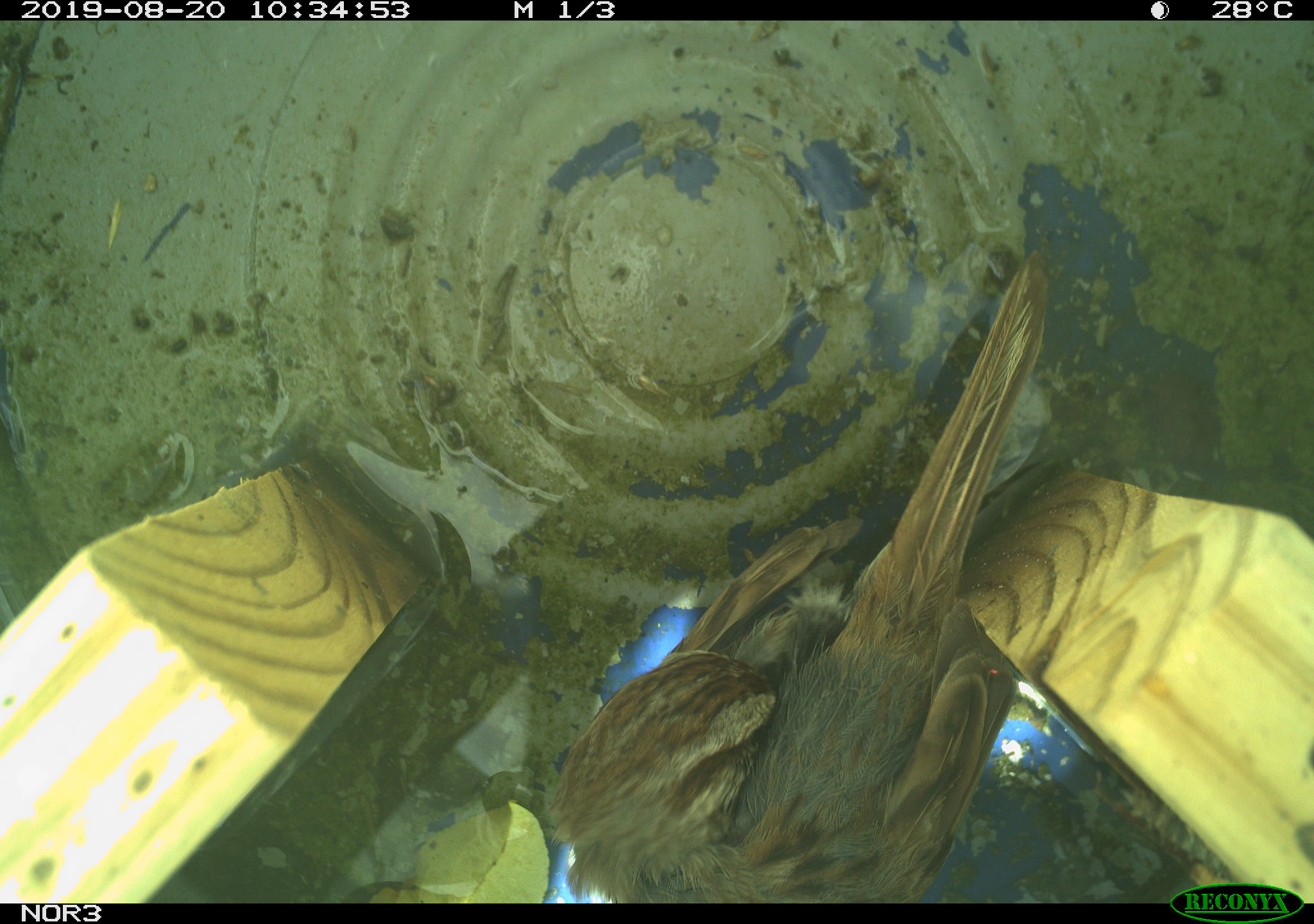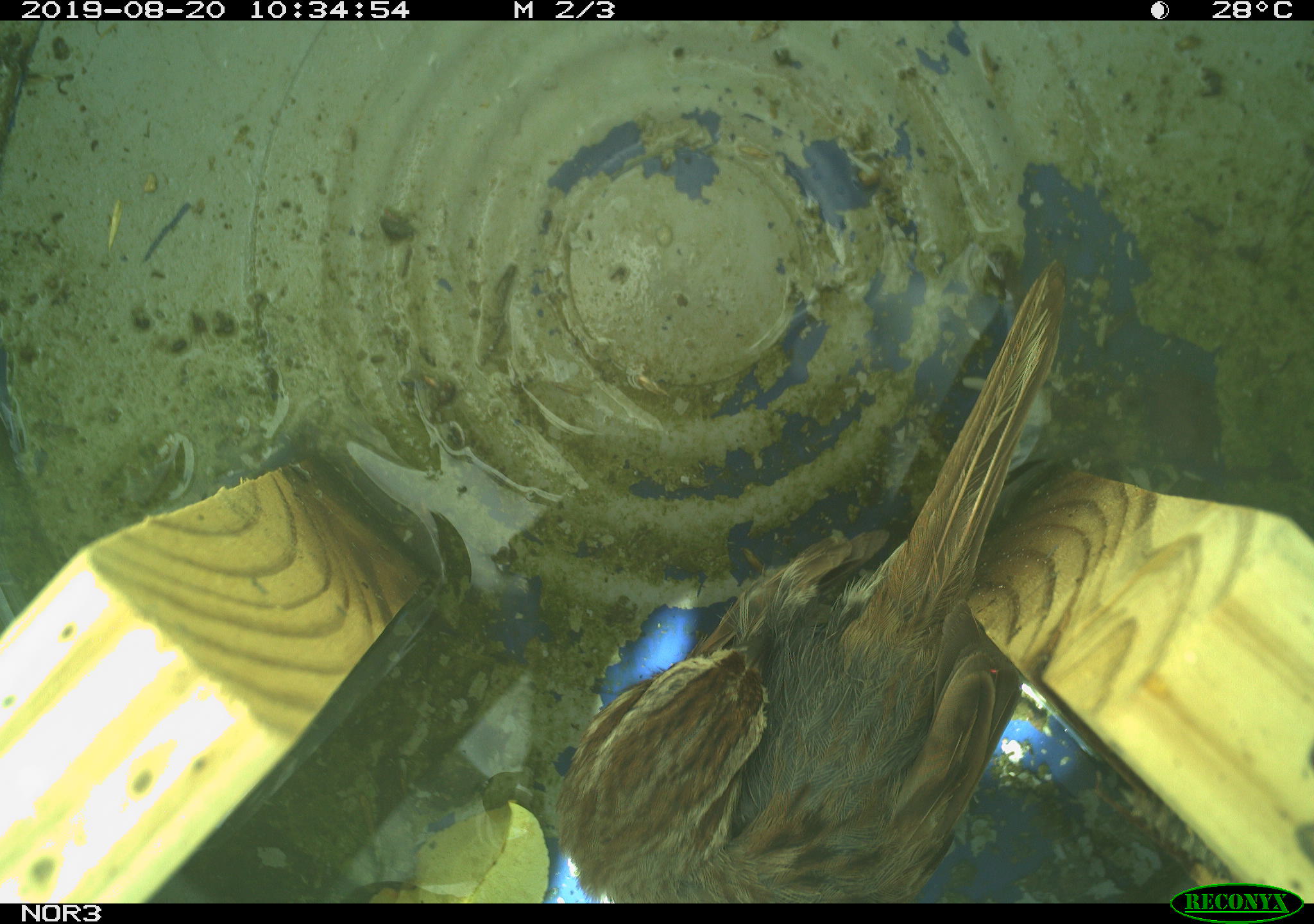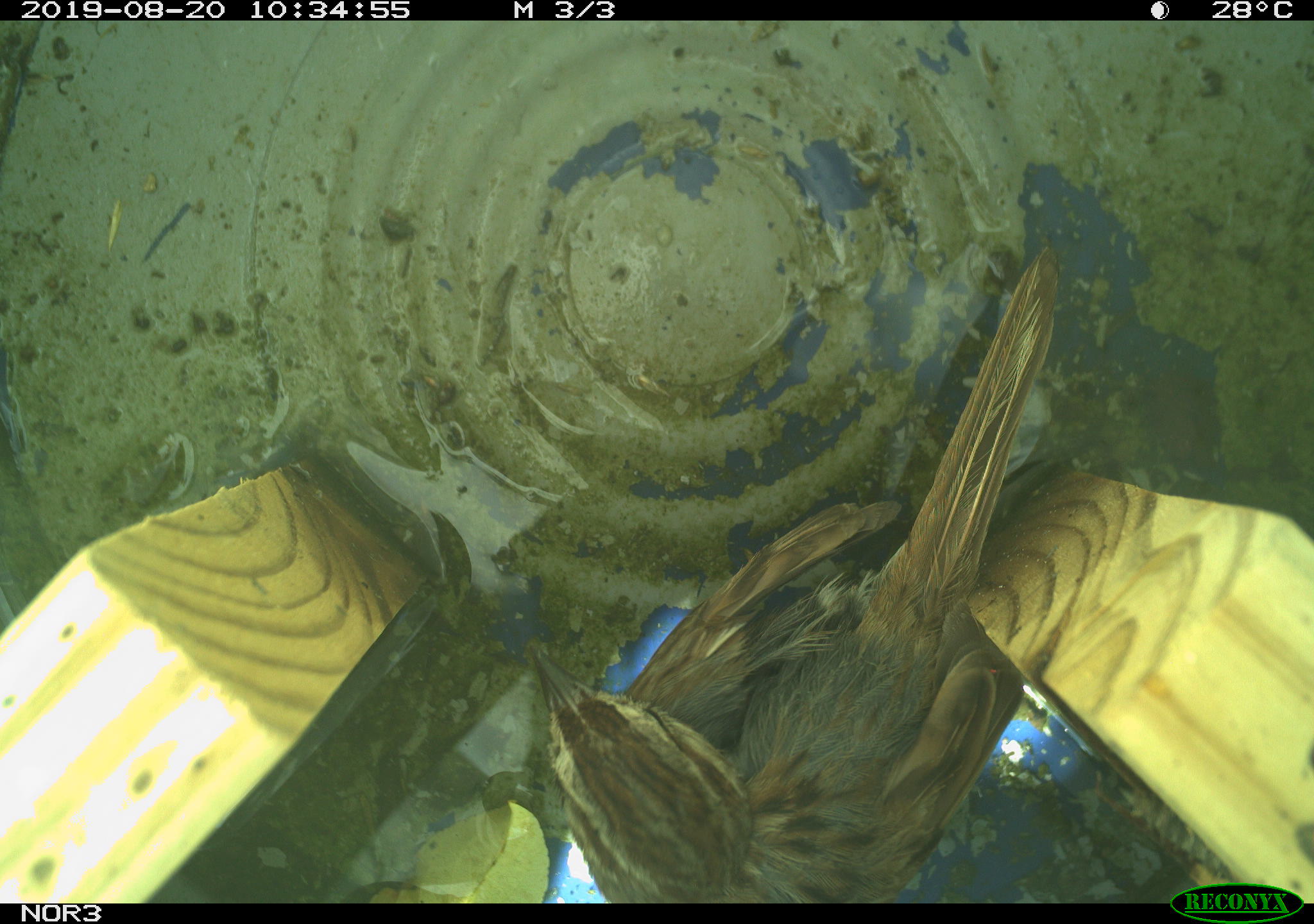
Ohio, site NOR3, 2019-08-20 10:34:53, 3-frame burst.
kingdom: Animalia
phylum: Chordata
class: Aves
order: Passeriformes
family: Passerellidae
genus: Melospiza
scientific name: Melospiza melodia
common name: song sparrow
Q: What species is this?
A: Song sparrow (Melospiza melodia).